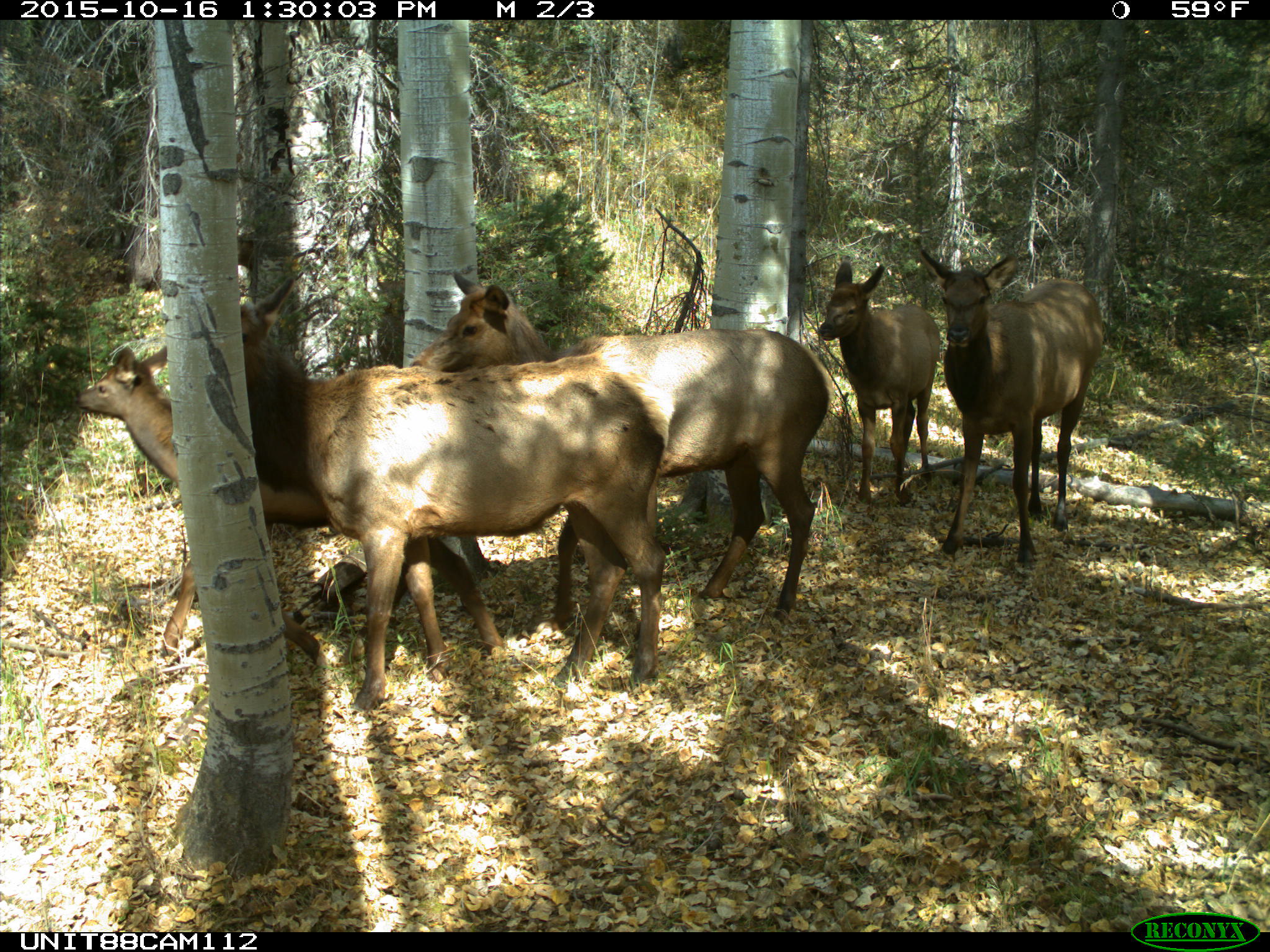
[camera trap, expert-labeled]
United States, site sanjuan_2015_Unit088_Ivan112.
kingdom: Animalia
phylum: Chordata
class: Mammalia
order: Artiodactyla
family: Cervidae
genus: Cervus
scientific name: Cervus elaphus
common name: red deer